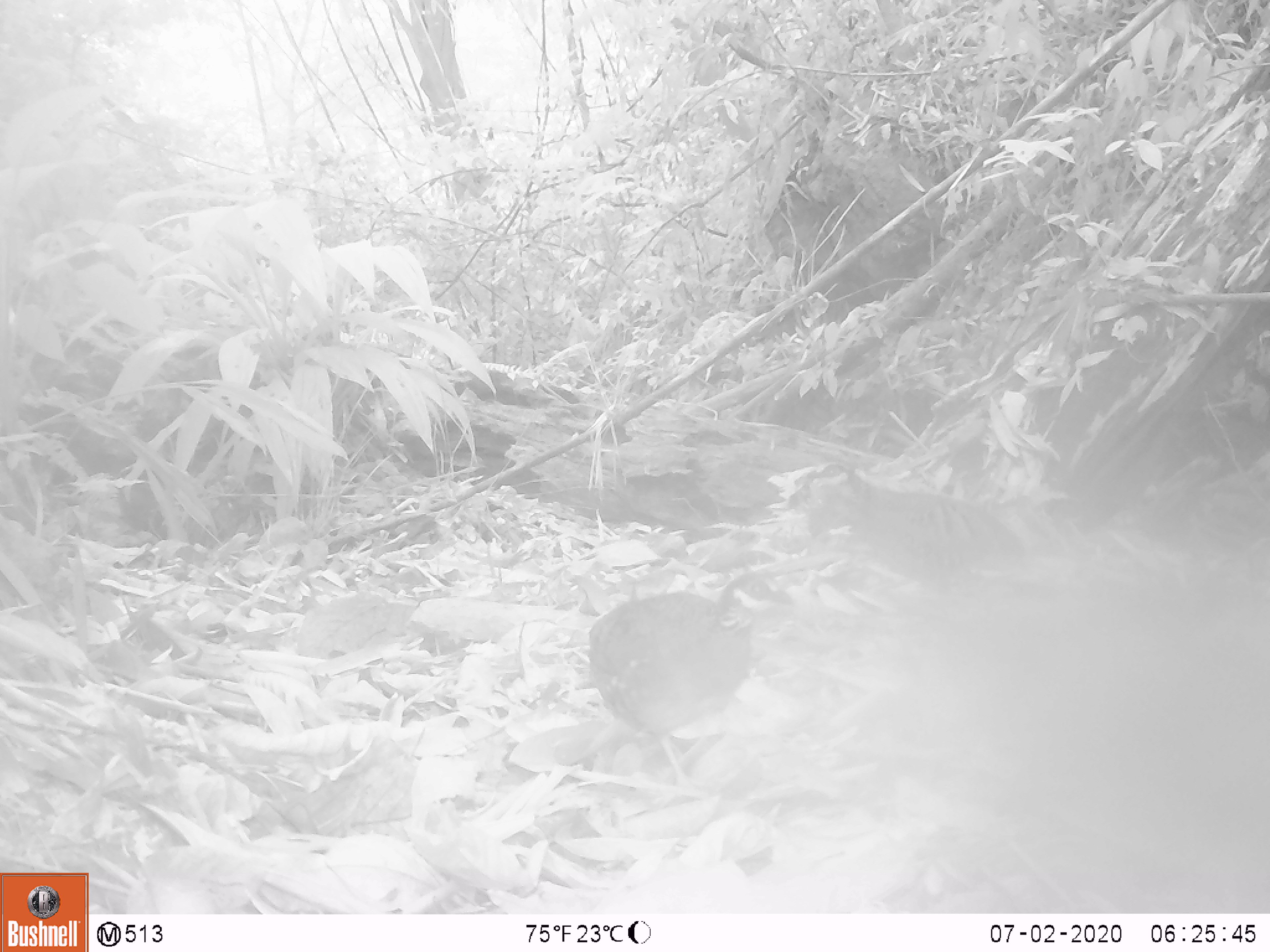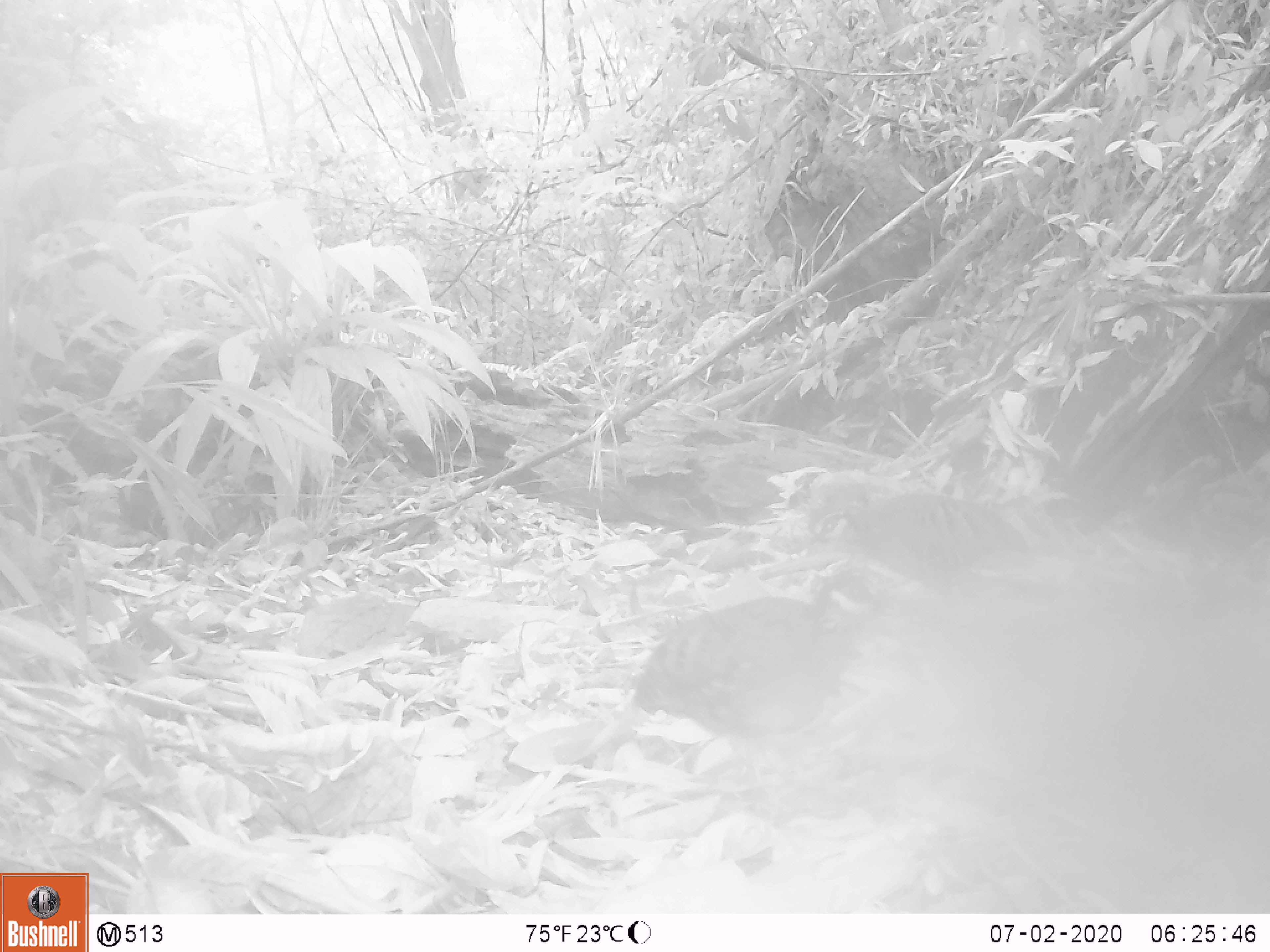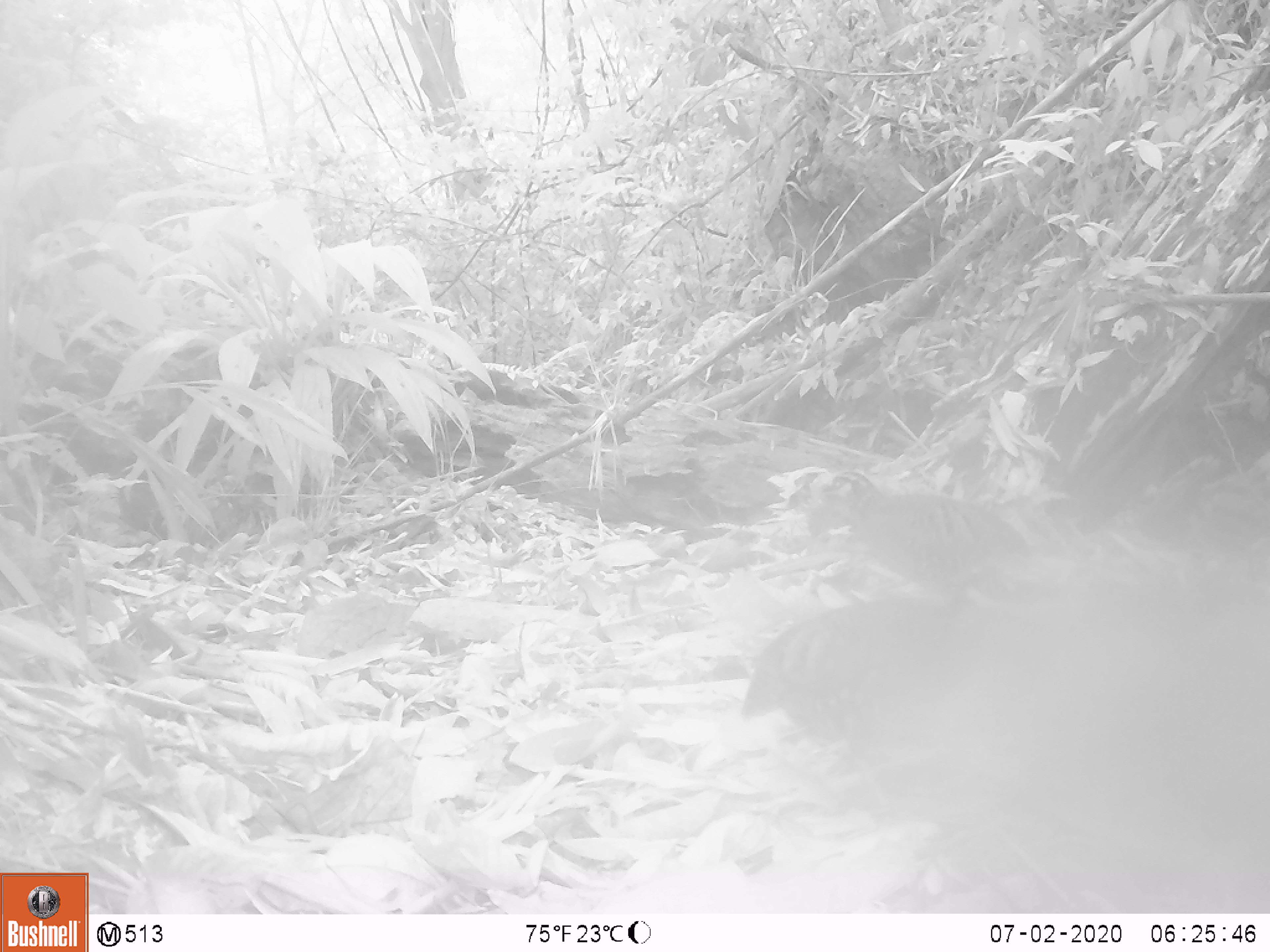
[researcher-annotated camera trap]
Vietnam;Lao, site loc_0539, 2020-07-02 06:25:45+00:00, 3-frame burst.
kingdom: Animalia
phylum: Chordata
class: Aves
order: Galliformes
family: Phasianidae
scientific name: Phasianidae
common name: partridge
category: unidentified partridge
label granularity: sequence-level